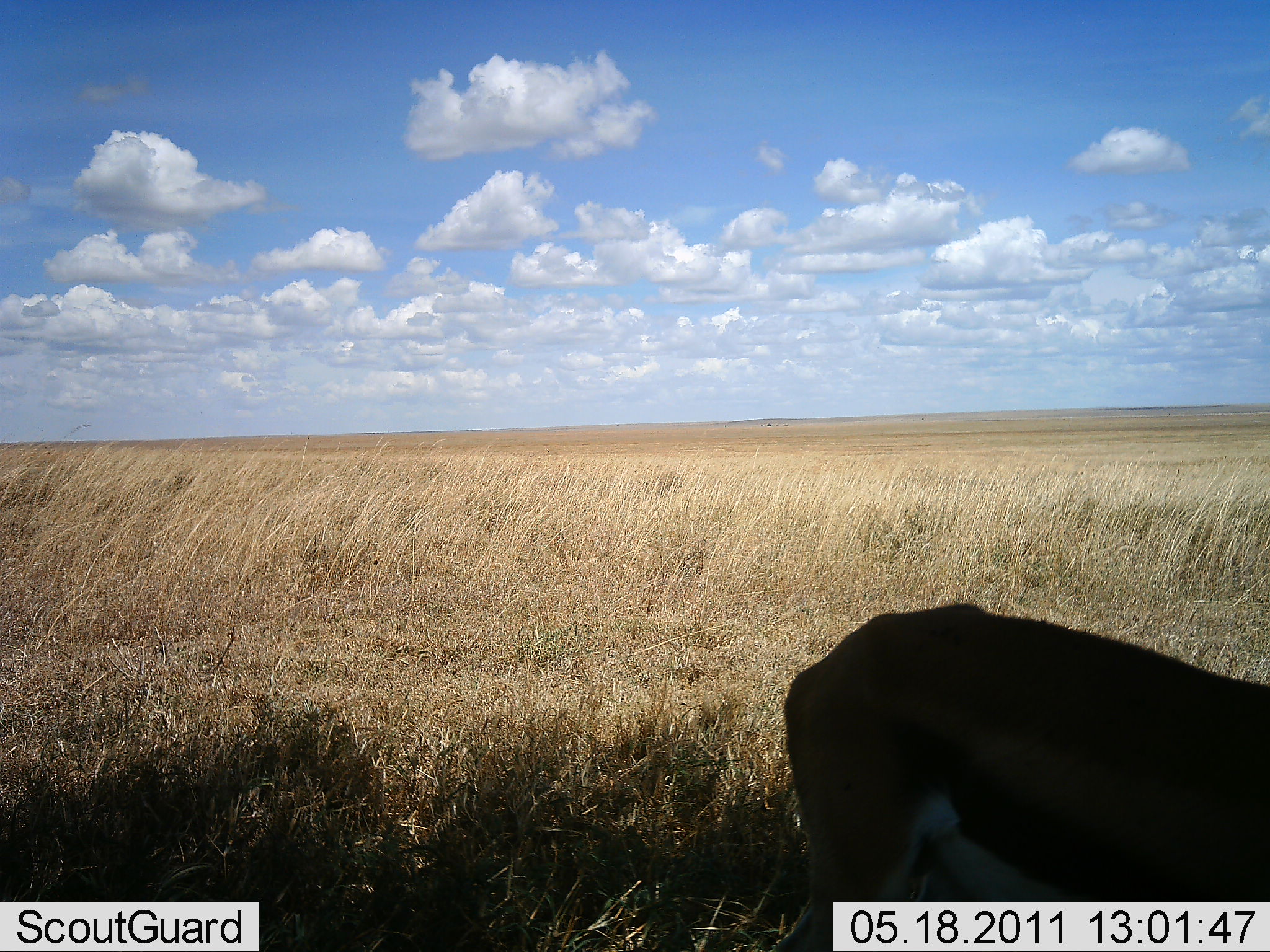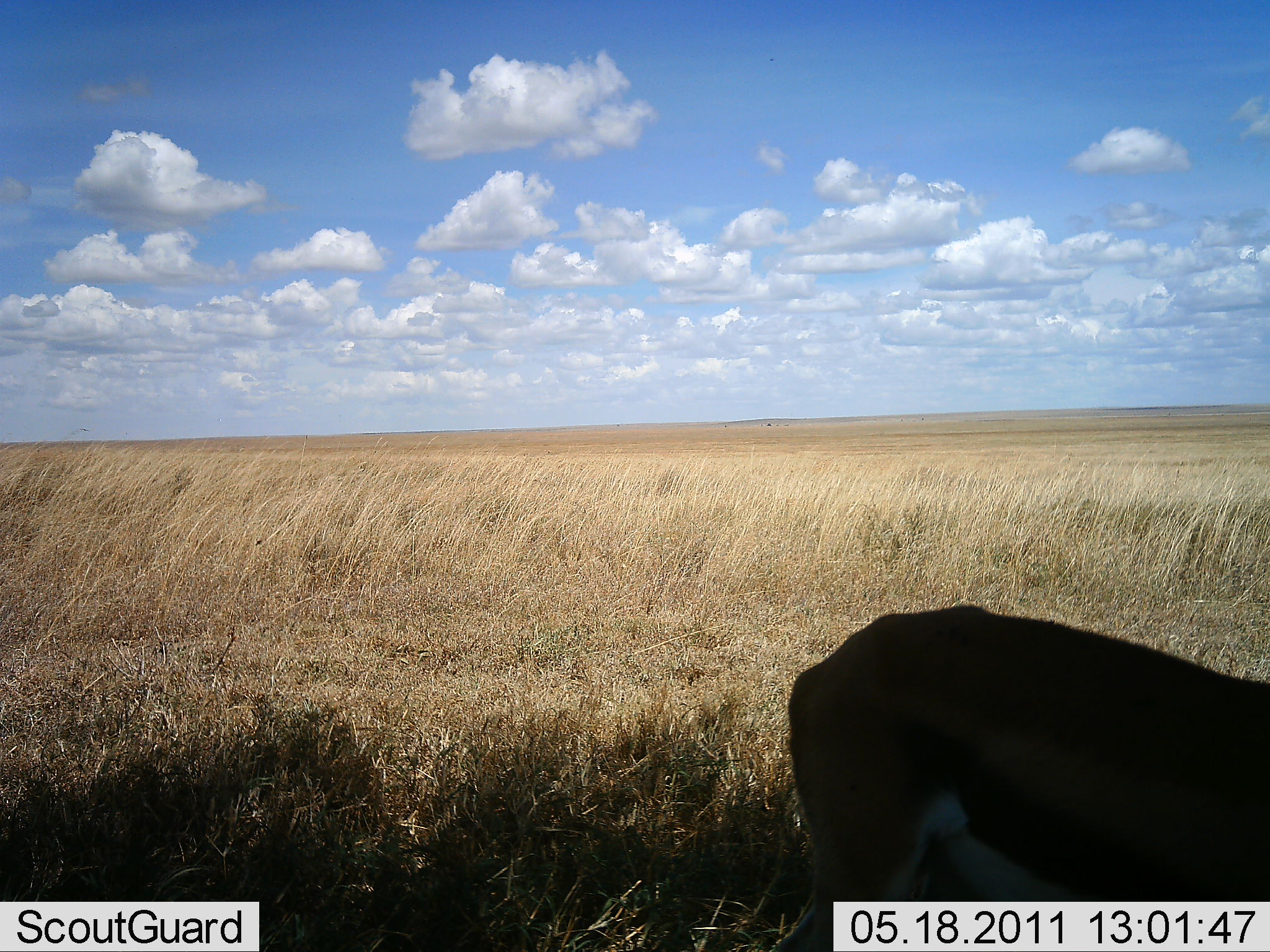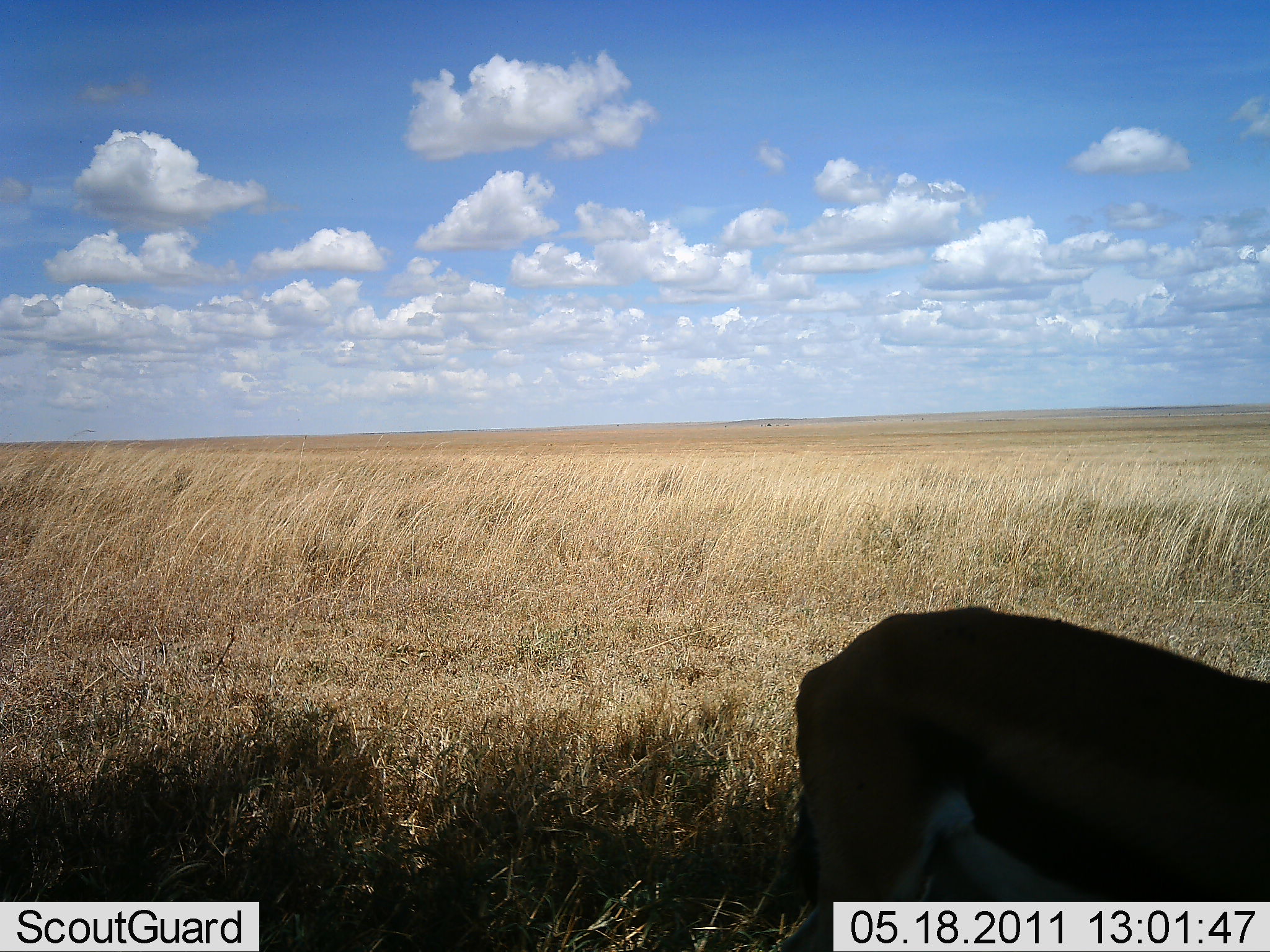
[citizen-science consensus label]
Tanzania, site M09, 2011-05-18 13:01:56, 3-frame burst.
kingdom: Animalia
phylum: Chordata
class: Mammalia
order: Artiodactyla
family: Bovidae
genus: Eudorcas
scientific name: Eudorcas thomsonii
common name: thomson's gazelle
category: gazellethomsons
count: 1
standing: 91%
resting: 0%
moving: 0%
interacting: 0%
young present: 0%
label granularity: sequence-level